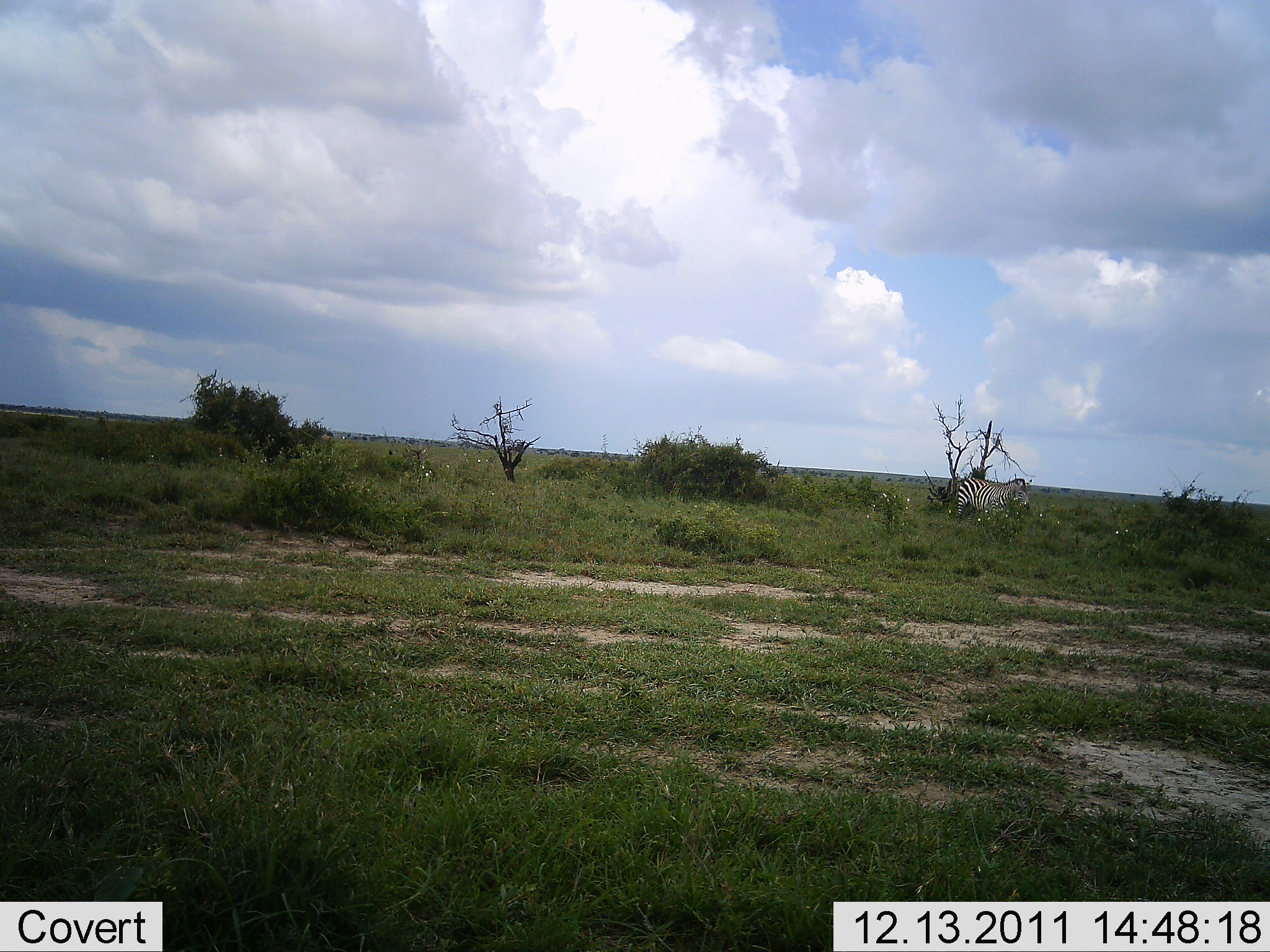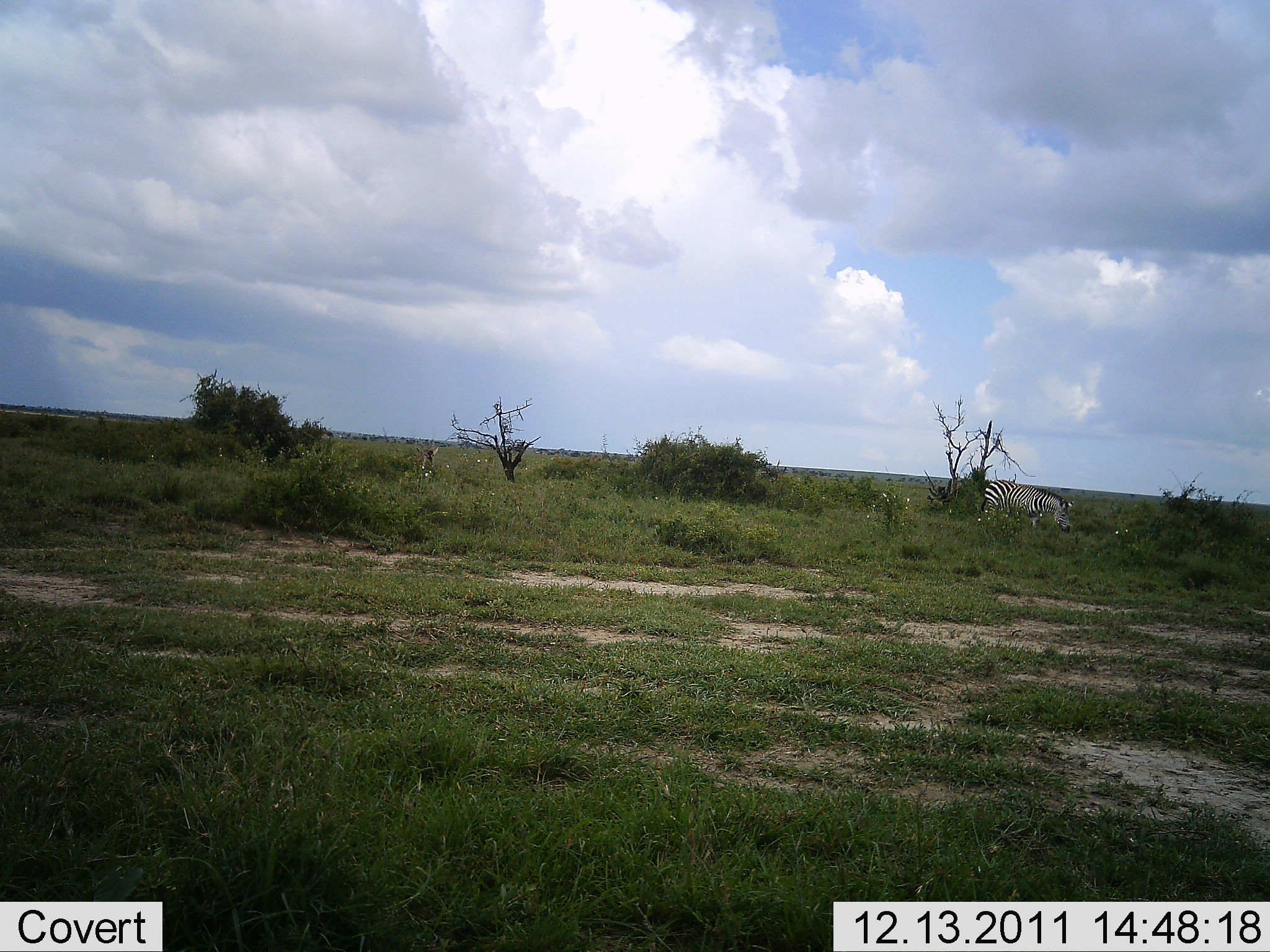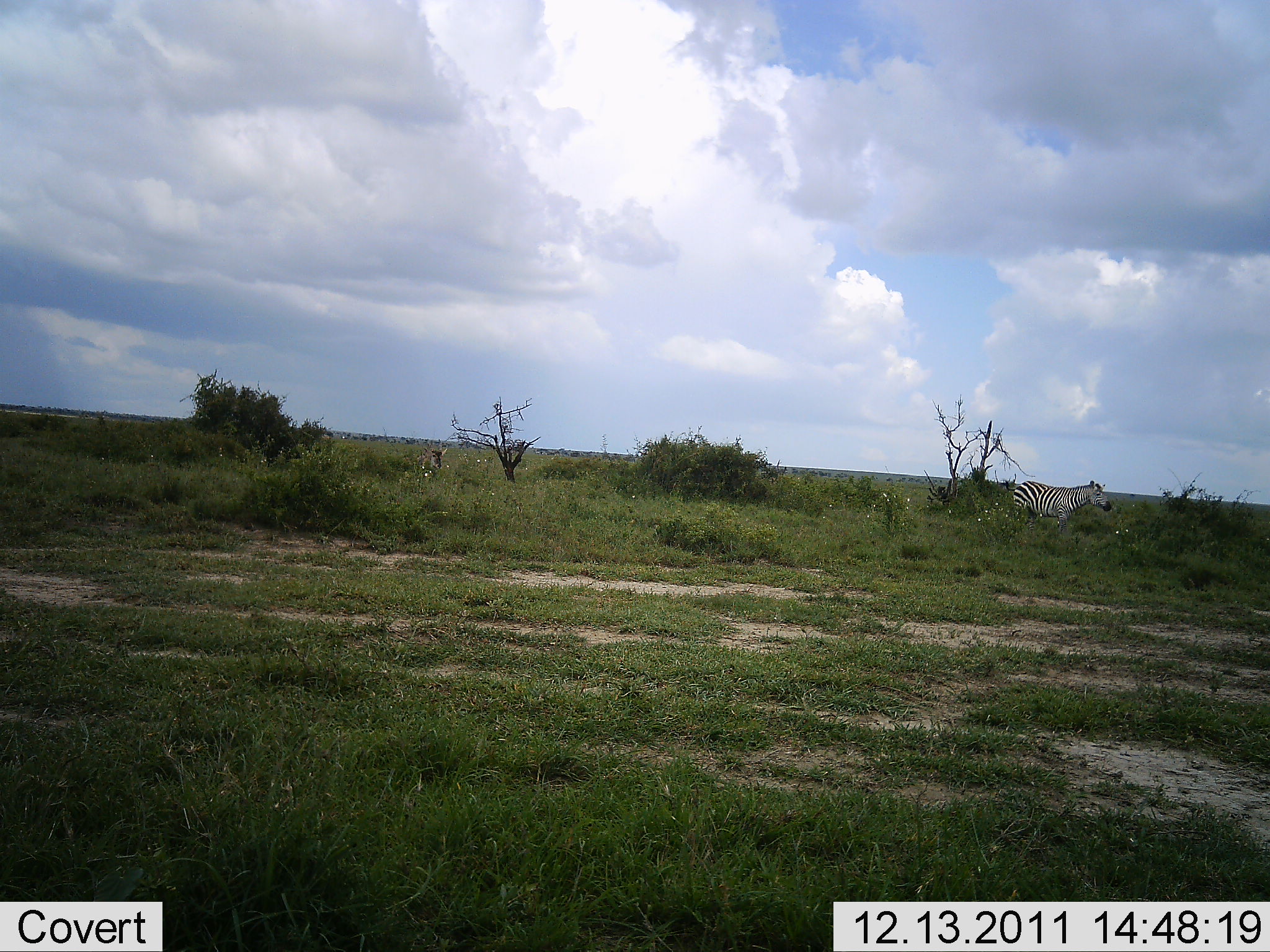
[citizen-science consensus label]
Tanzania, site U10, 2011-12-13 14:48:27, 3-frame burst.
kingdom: Animalia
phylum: Chordata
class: Mammalia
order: Perissodactyla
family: Equidae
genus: Equus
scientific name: Equus quagga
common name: plains zebra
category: zebra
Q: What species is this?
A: Zebra (plains zebra) (Equus quagga).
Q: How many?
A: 2.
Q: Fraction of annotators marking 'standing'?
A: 7%.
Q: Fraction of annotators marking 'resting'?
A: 0%.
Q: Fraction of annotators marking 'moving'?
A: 93%.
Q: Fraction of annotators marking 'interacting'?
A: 0%.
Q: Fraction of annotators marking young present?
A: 0%.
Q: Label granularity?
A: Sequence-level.